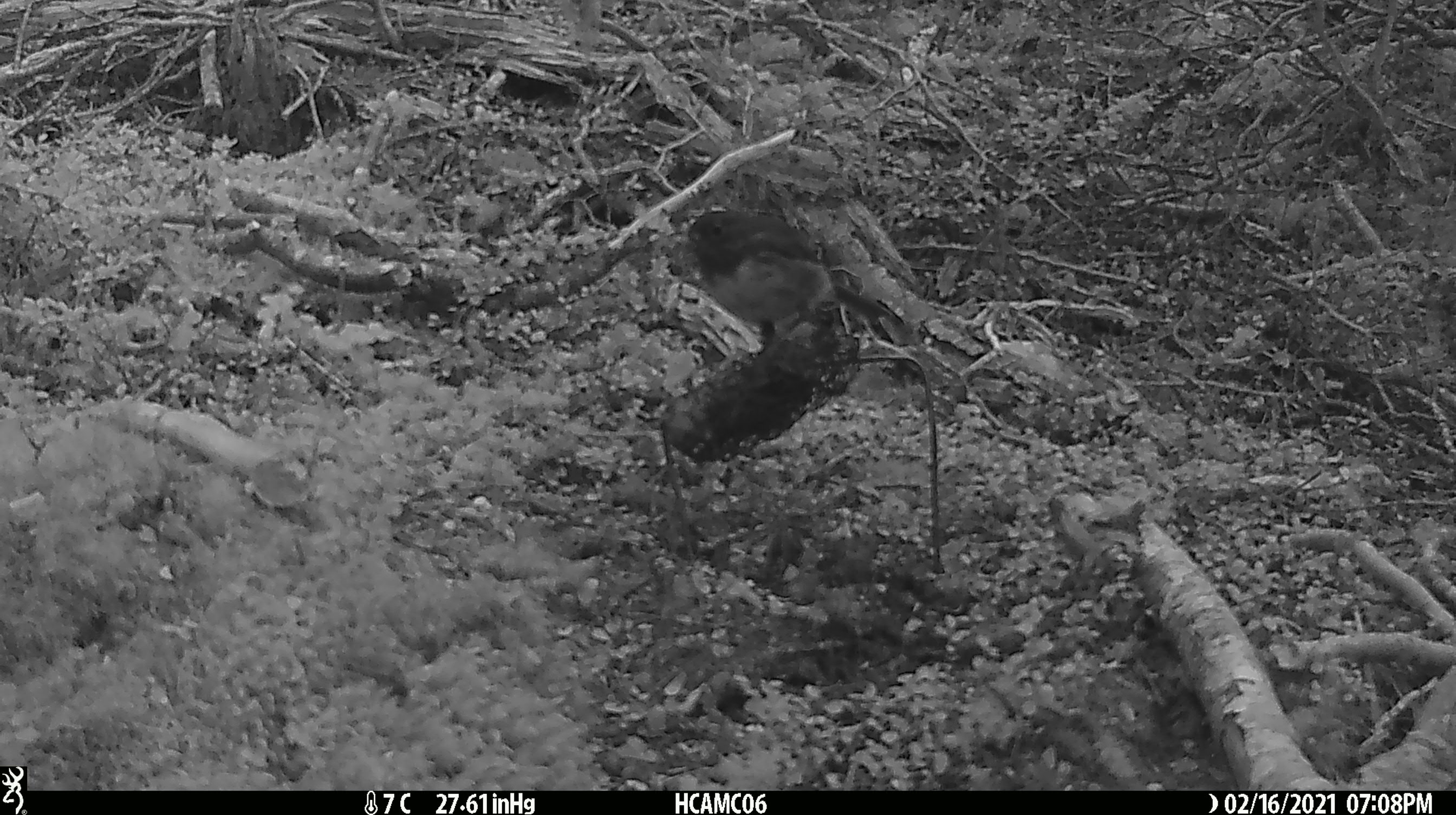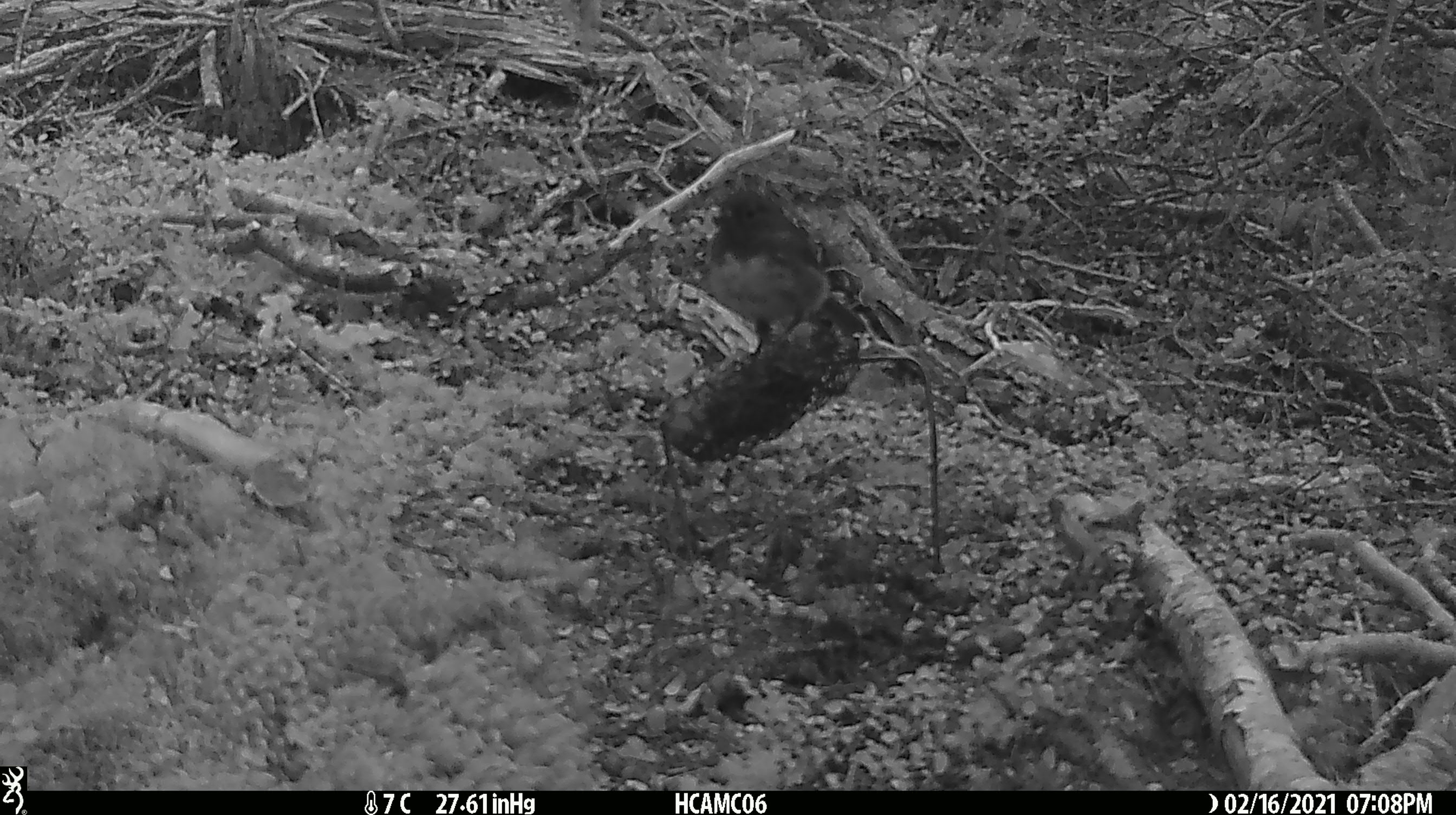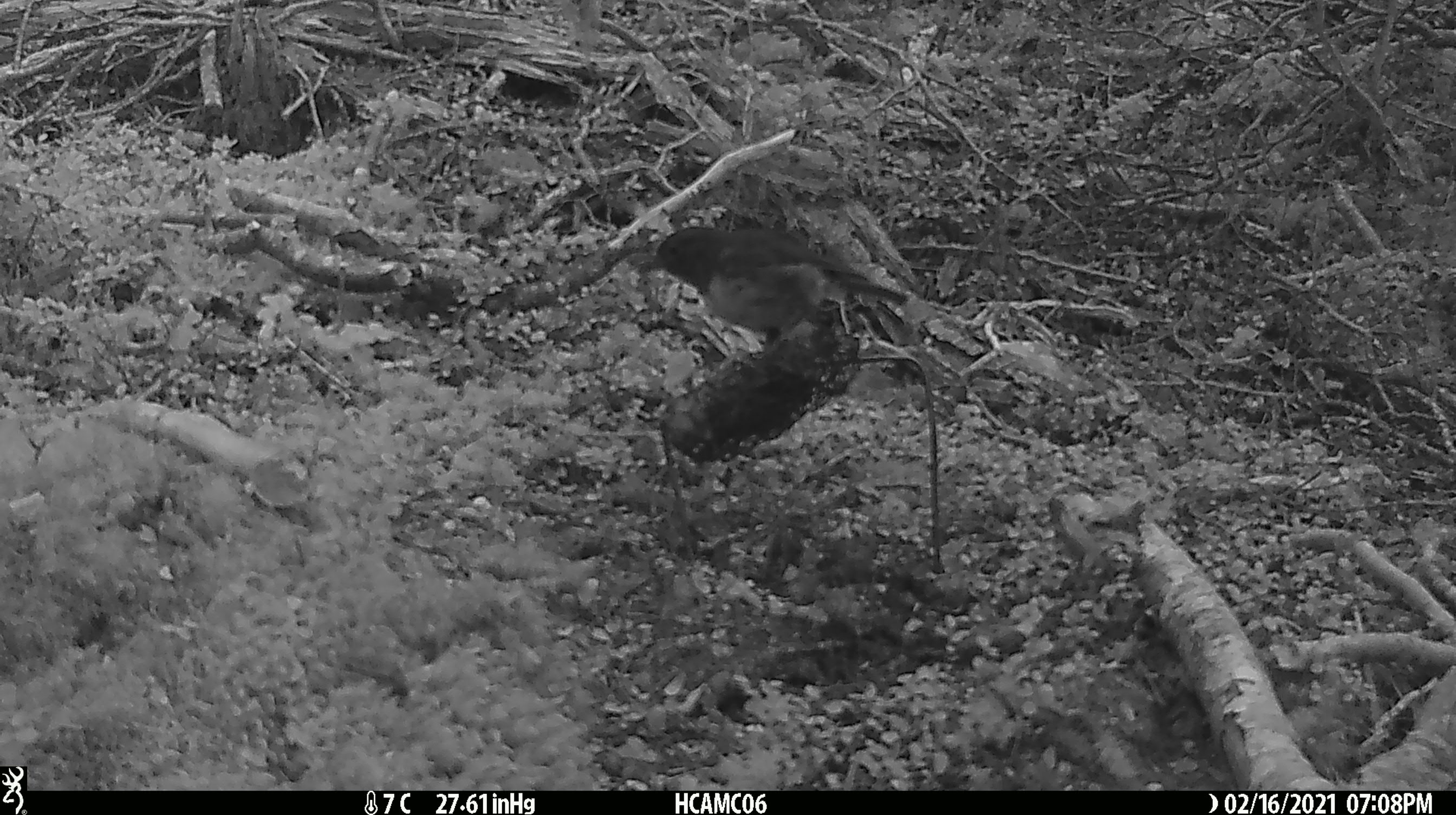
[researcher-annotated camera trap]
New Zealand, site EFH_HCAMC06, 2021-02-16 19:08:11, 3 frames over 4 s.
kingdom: Animalia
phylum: Chordata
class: Aves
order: Passeriformes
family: Petroicidae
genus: Petroica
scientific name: Petroica australis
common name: new zealand robin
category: robin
Robin (new zealand robin) (Petroica australis).